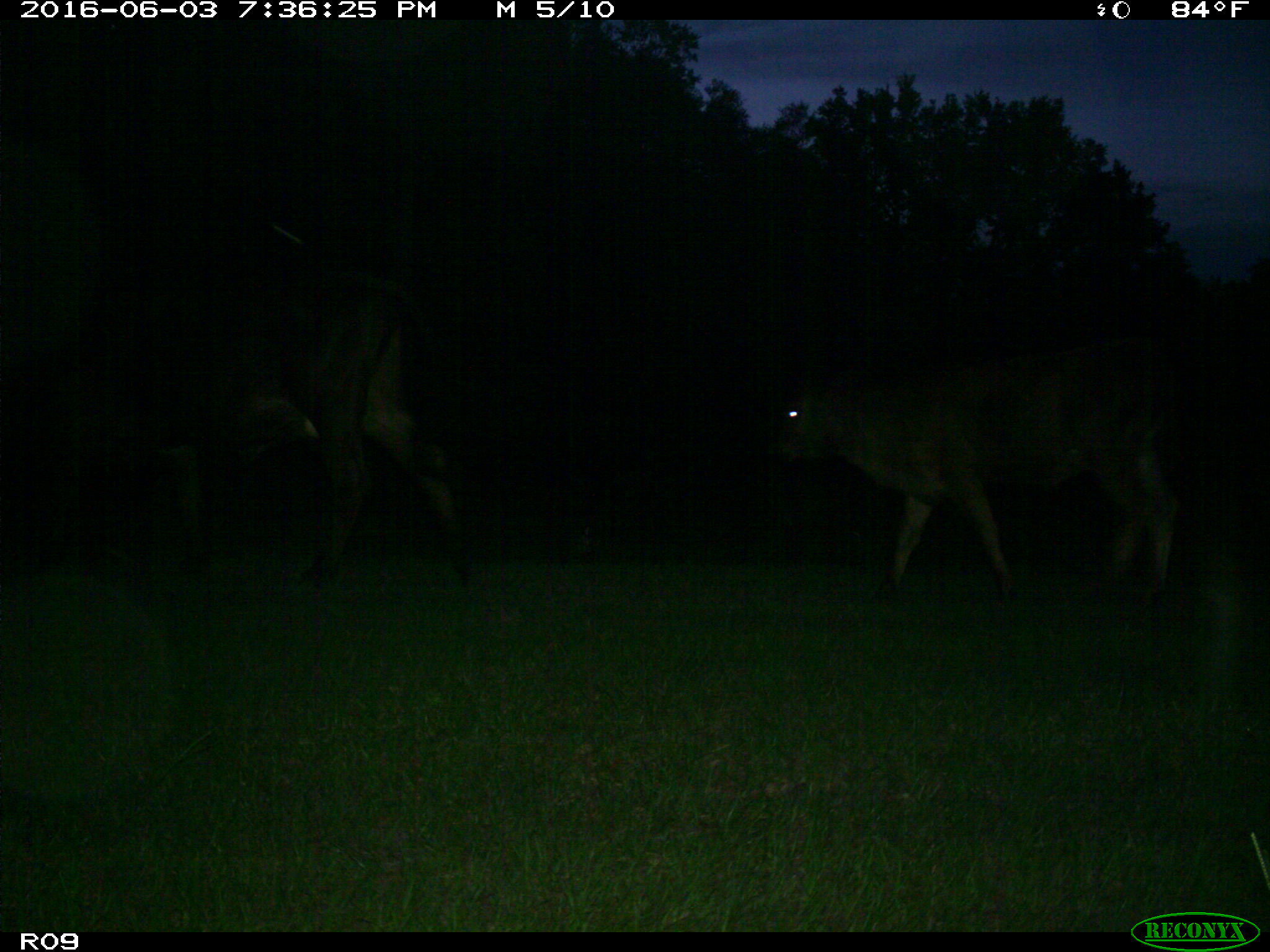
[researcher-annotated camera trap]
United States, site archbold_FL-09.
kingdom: Animalia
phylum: Chordata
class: Mammalia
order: Artiodactyla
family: Bovidae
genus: Bos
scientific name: Bos taurus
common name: domestic cow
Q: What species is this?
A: Bos taurus (domestic cow).